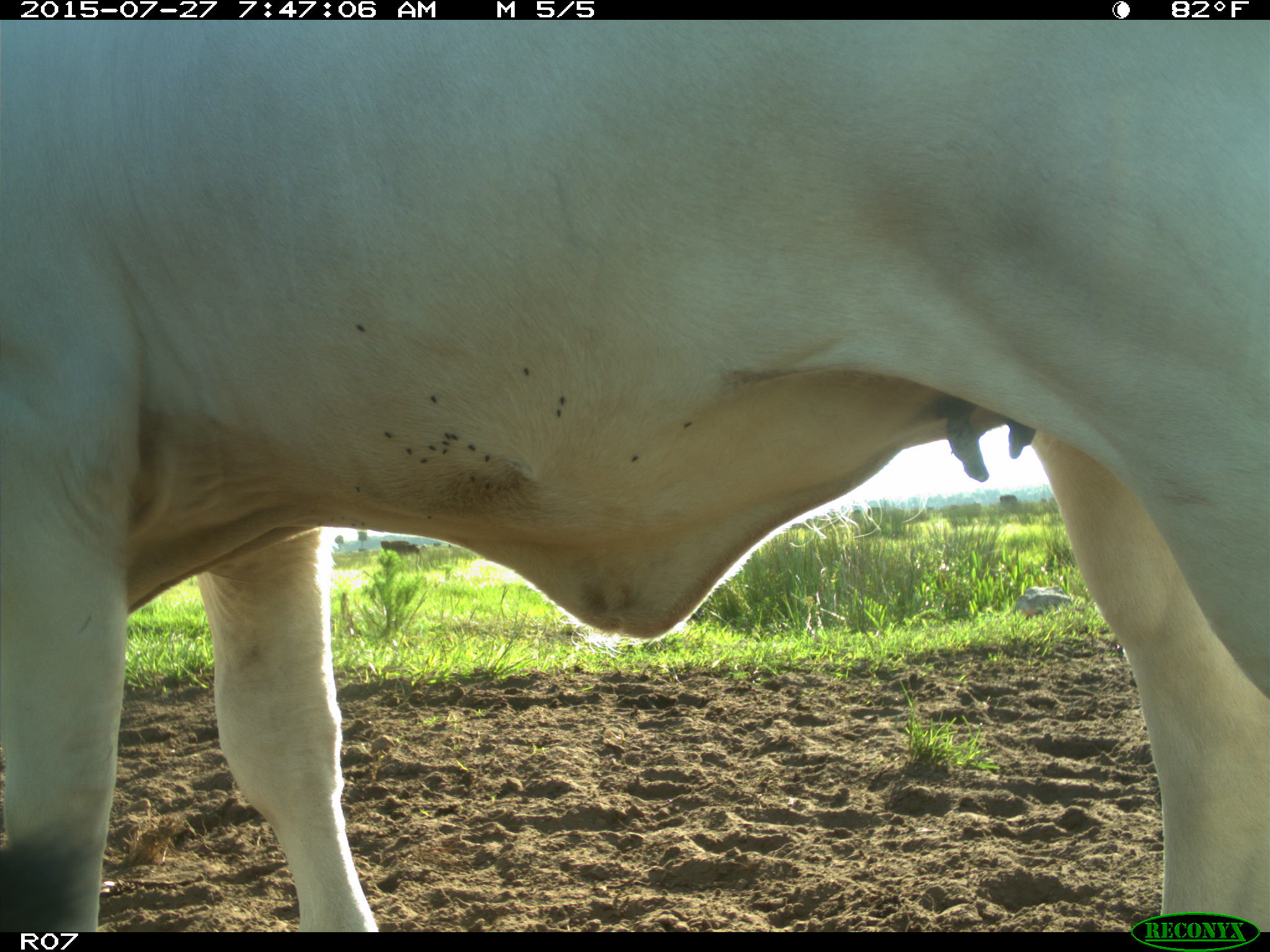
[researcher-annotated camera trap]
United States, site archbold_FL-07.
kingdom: Animalia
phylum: Chordata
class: Mammalia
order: Artiodactyla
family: Bovidae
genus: Bos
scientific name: Bos taurus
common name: domestic cow